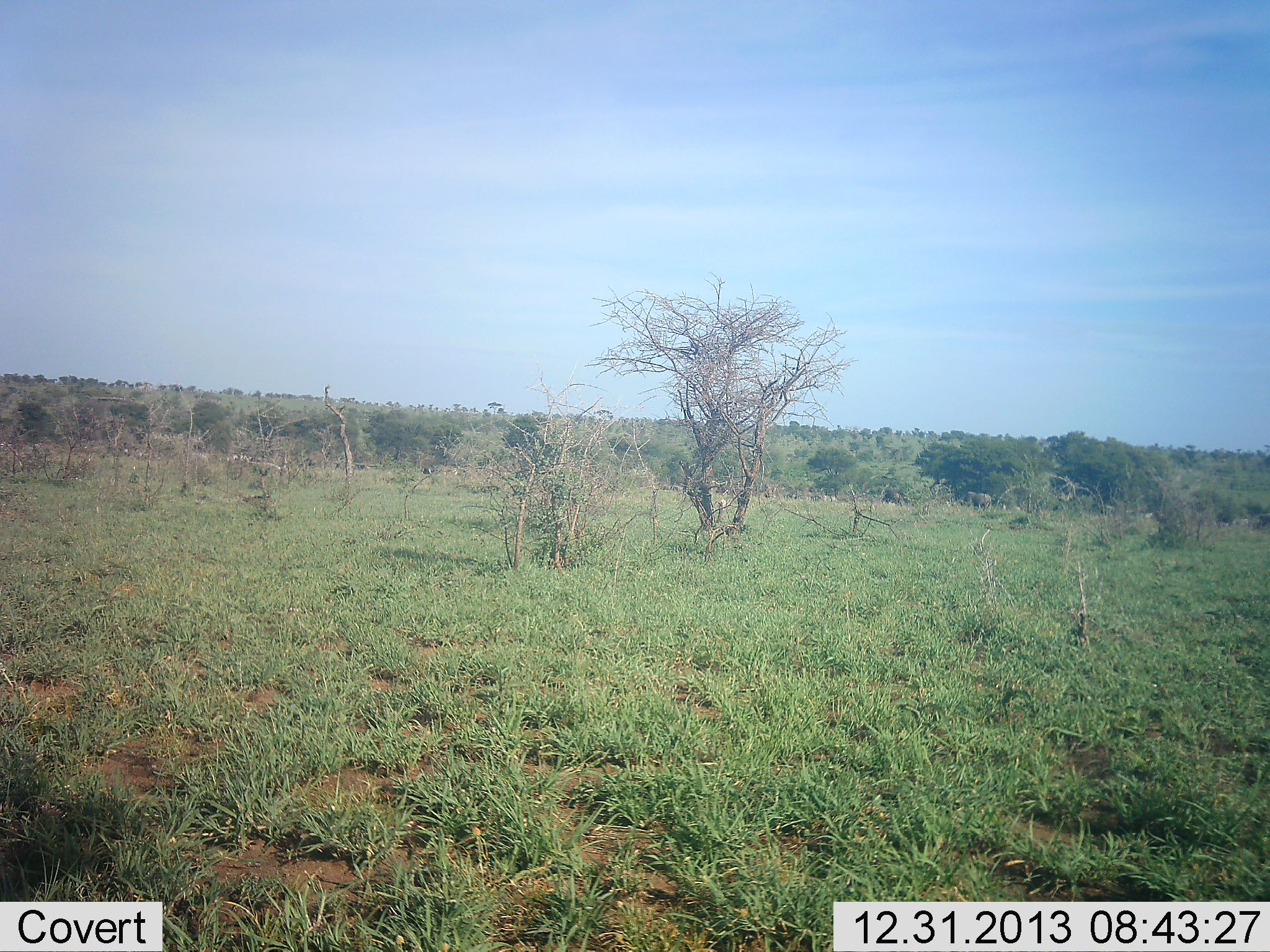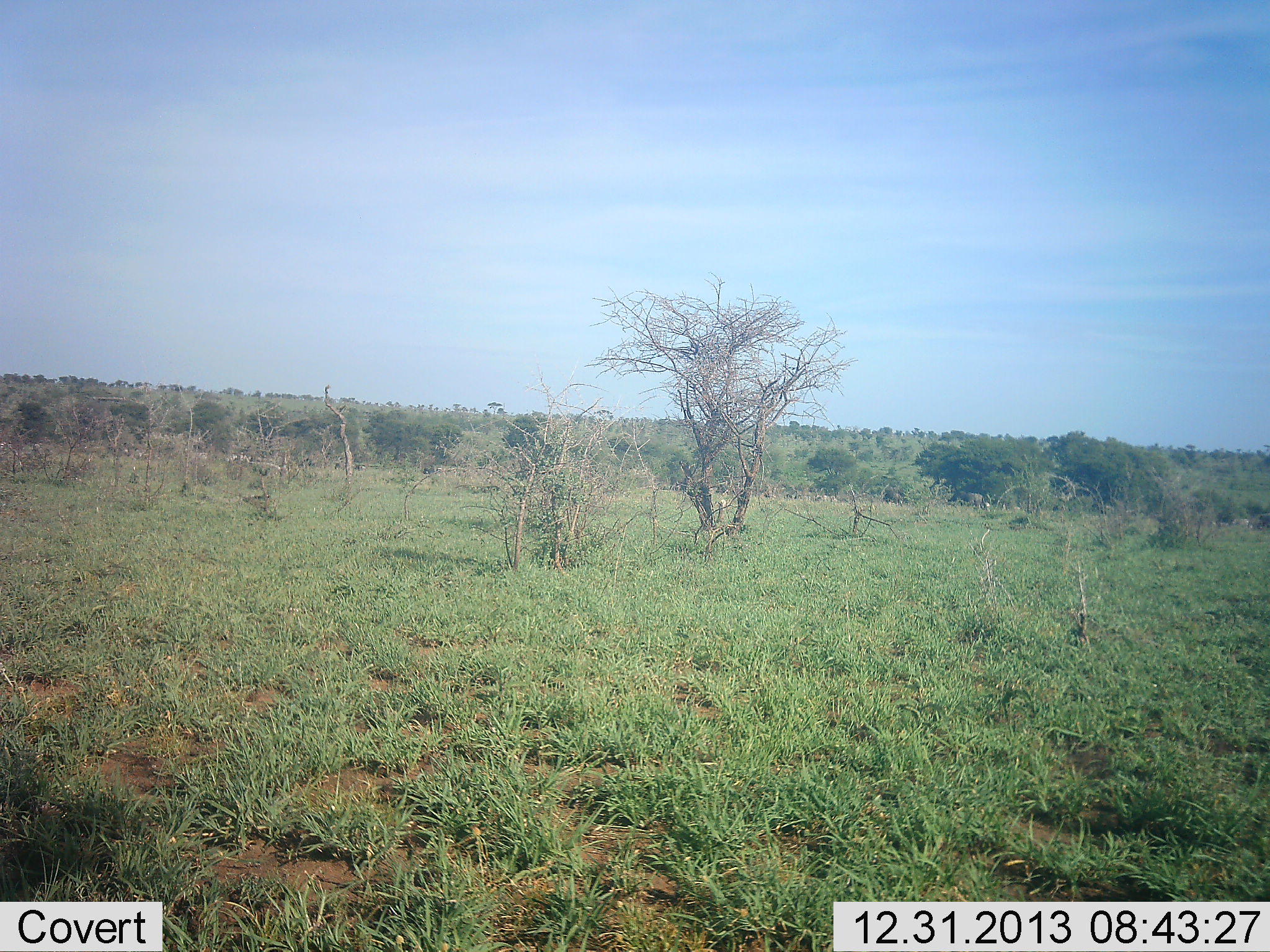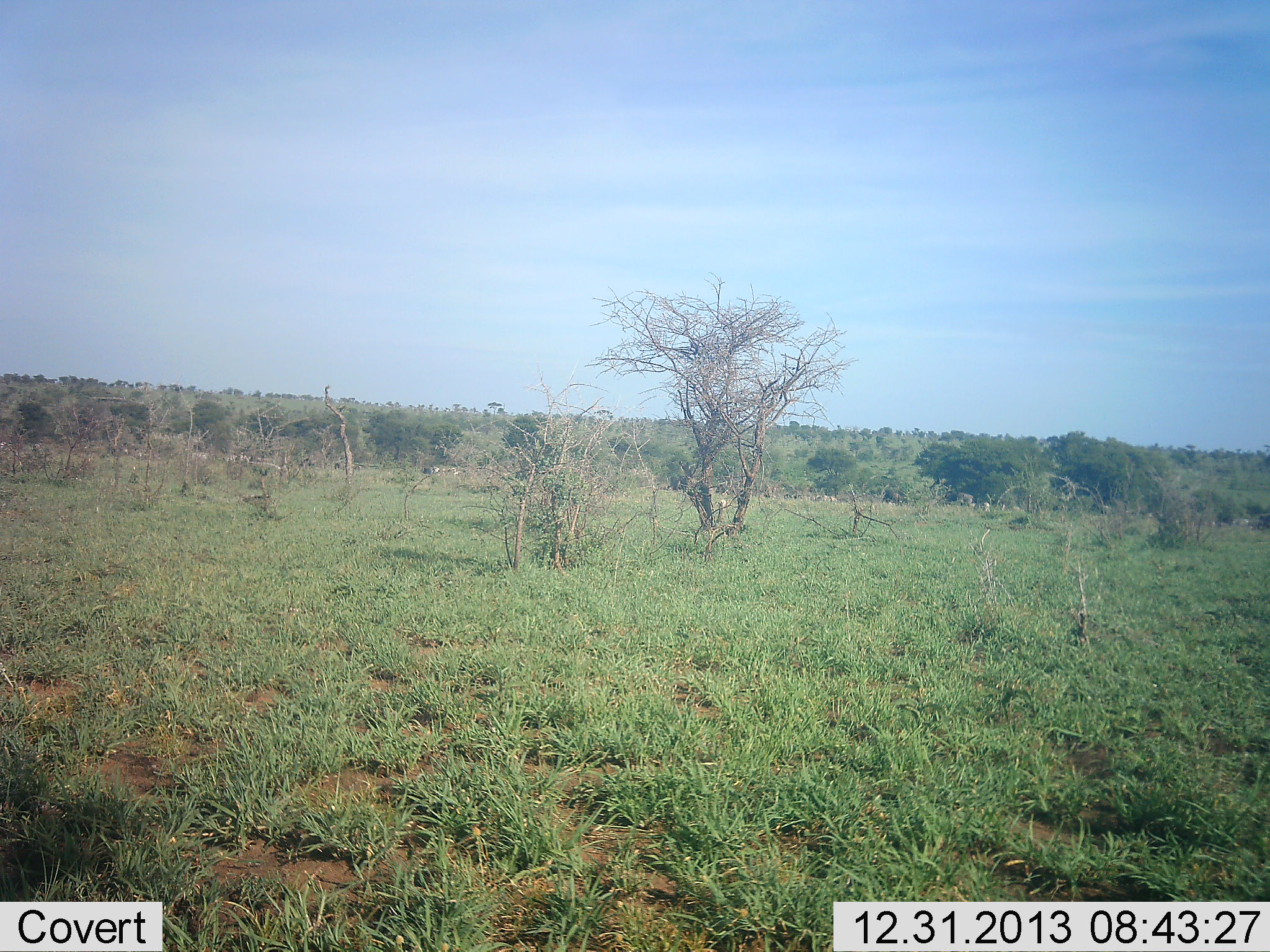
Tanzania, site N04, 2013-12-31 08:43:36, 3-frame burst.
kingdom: Animalia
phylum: Chordata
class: Mammalia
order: Artiodactyla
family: Bovidae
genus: Connochaetes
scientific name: Connochaetes taurinus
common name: blue wildebeest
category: wildebeest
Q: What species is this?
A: Wildebeest (blue wildebeest) (Connochaetes taurinus).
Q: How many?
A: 8.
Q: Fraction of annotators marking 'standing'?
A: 0%.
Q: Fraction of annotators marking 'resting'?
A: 0%.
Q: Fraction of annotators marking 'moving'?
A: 100%.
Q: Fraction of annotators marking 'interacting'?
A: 0%.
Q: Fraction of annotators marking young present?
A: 0%.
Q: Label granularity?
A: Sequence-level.